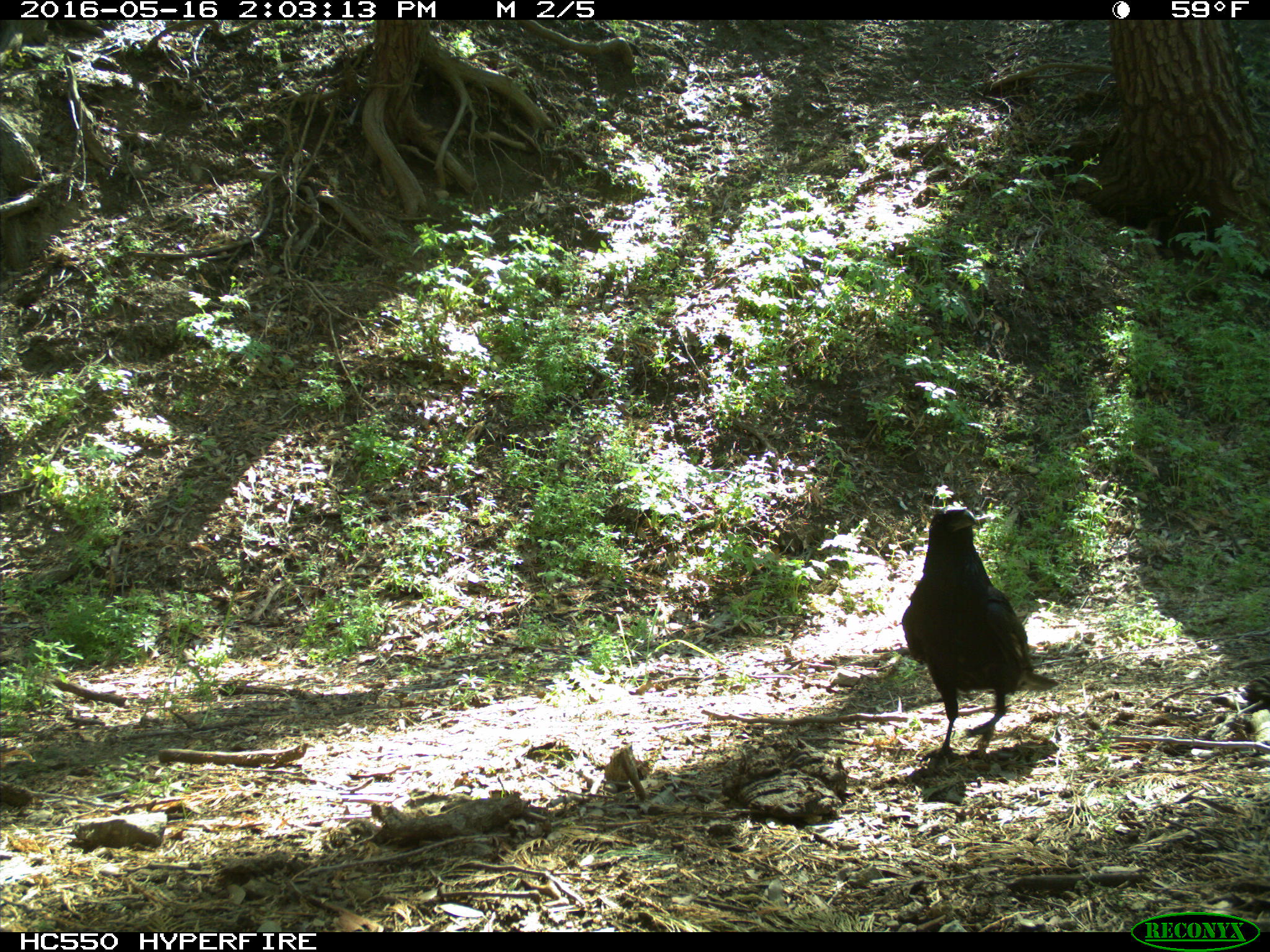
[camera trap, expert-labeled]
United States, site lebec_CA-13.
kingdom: Animalia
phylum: Chordata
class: Aves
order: Passeriformes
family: Corvidae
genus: Corvus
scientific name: Corvus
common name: crows and ravens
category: unidentified corvus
Unidentified corvus (crows and ravens) (Corvus).